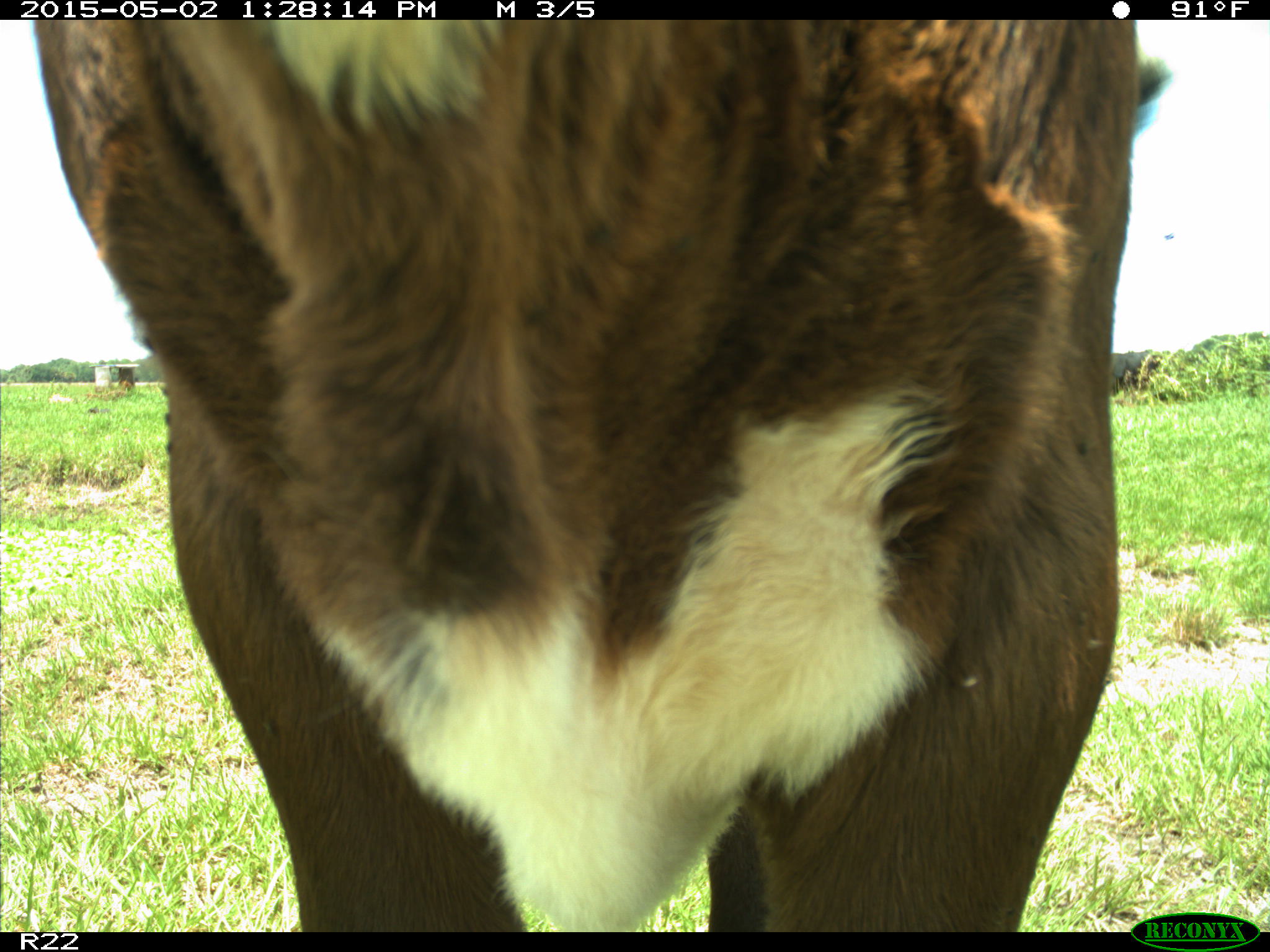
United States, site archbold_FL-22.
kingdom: Animalia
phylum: Chordata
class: Mammalia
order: Artiodactyla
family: Bovidae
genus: Bos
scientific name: Bos taurus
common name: domestic cow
Bos taurus (domestic cow).